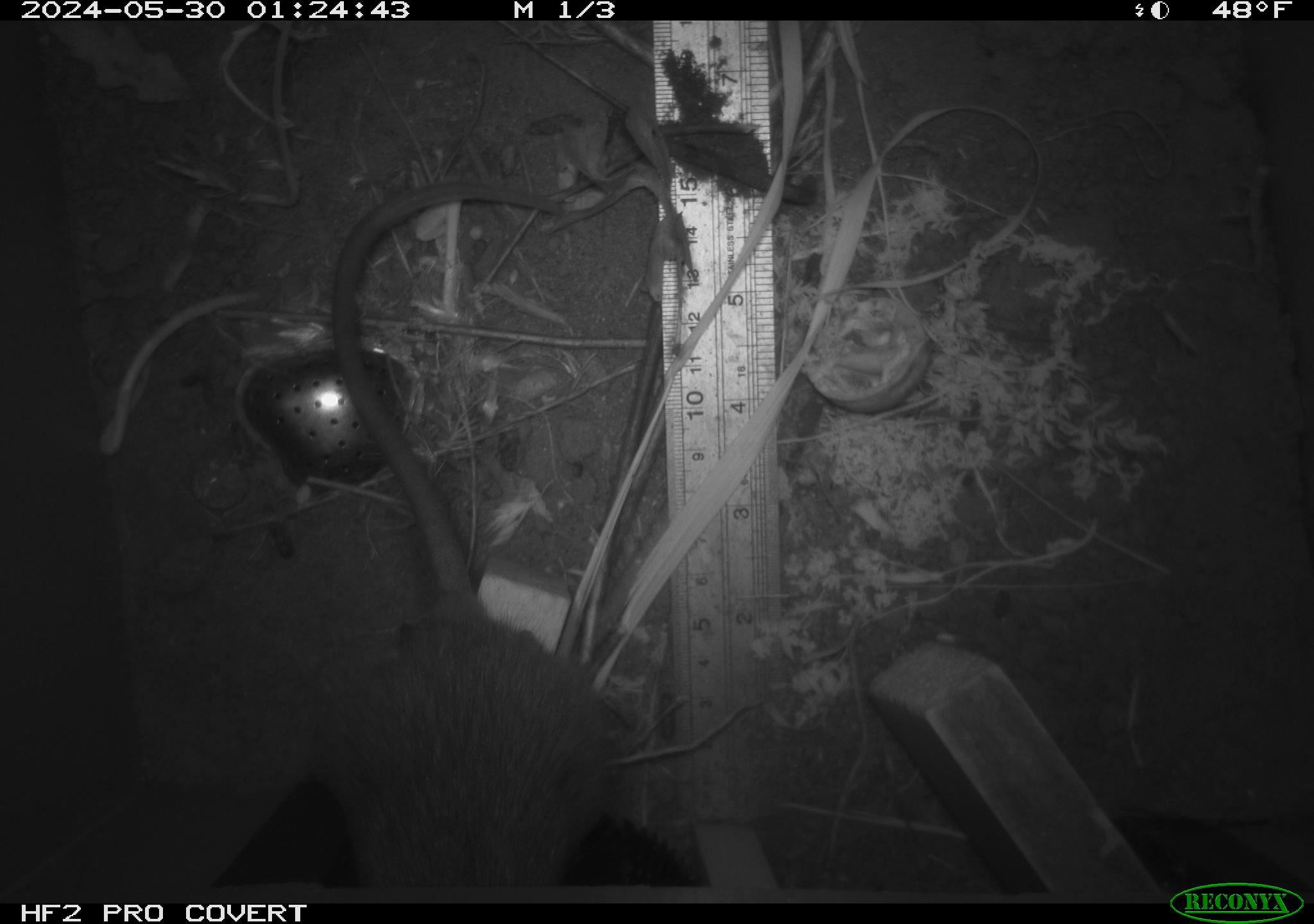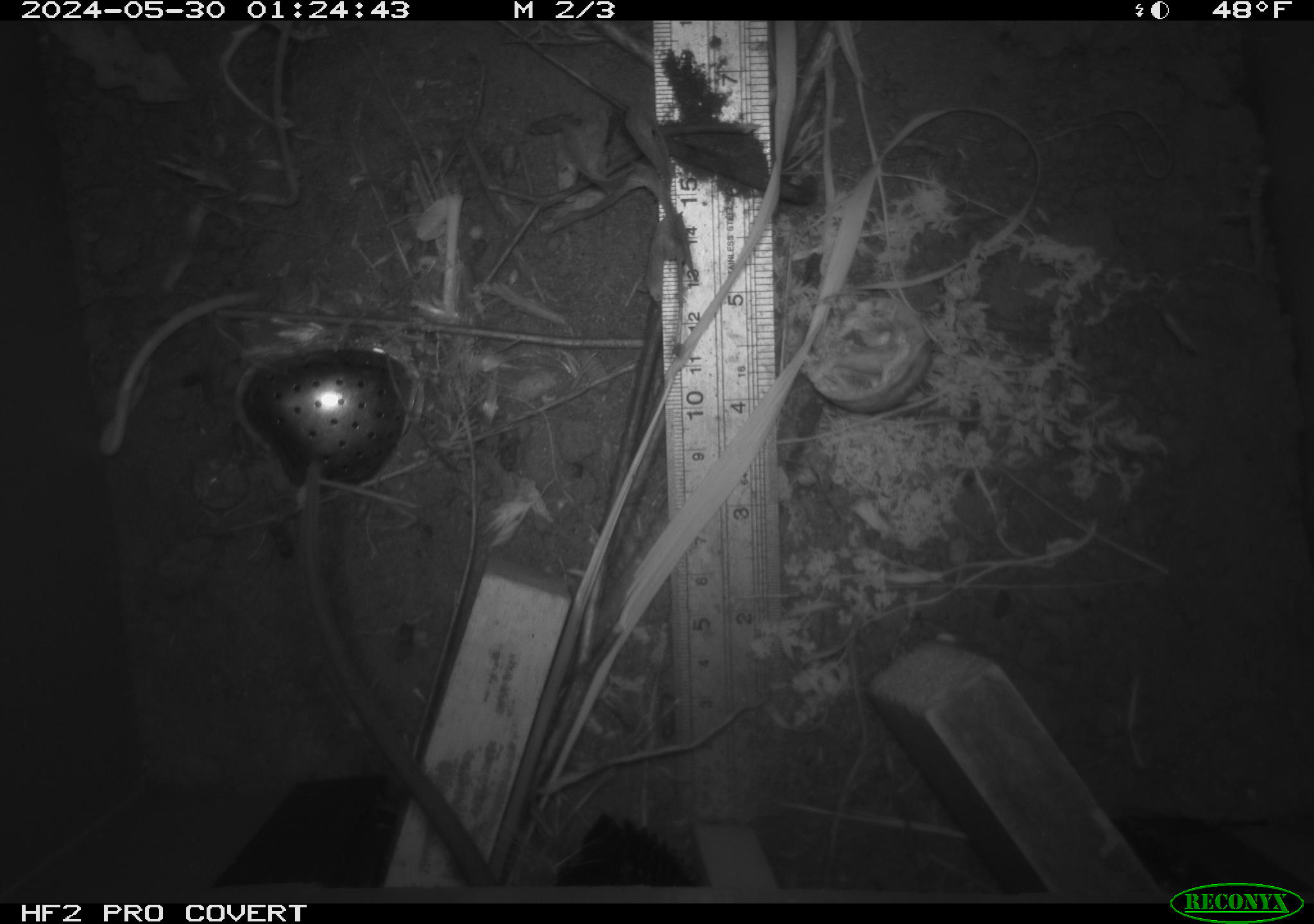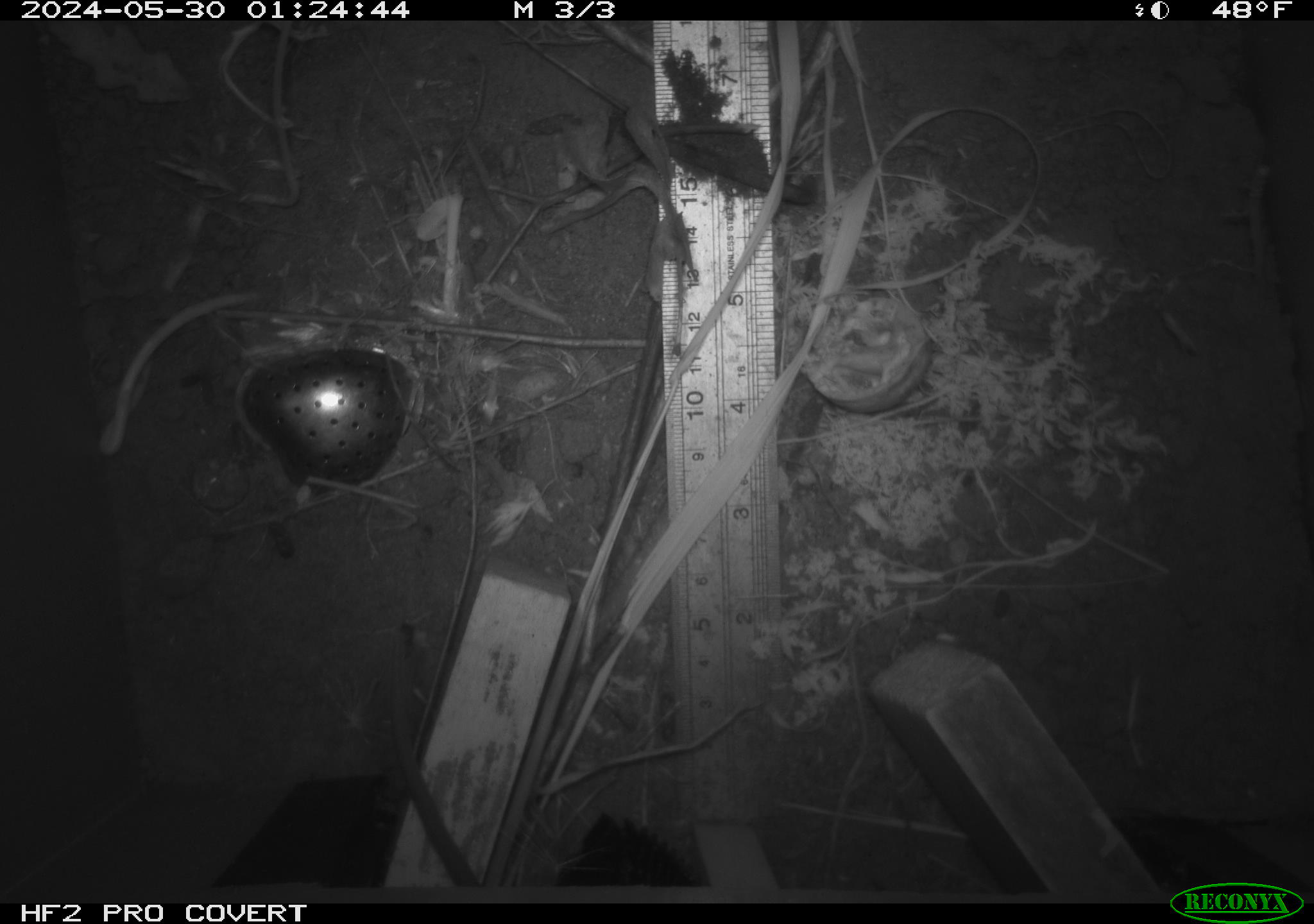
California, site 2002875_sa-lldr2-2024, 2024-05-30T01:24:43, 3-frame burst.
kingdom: Animalia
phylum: Chordata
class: Mammalia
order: Rodentia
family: Muridae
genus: Rattus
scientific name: Rattus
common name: rat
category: rattus species